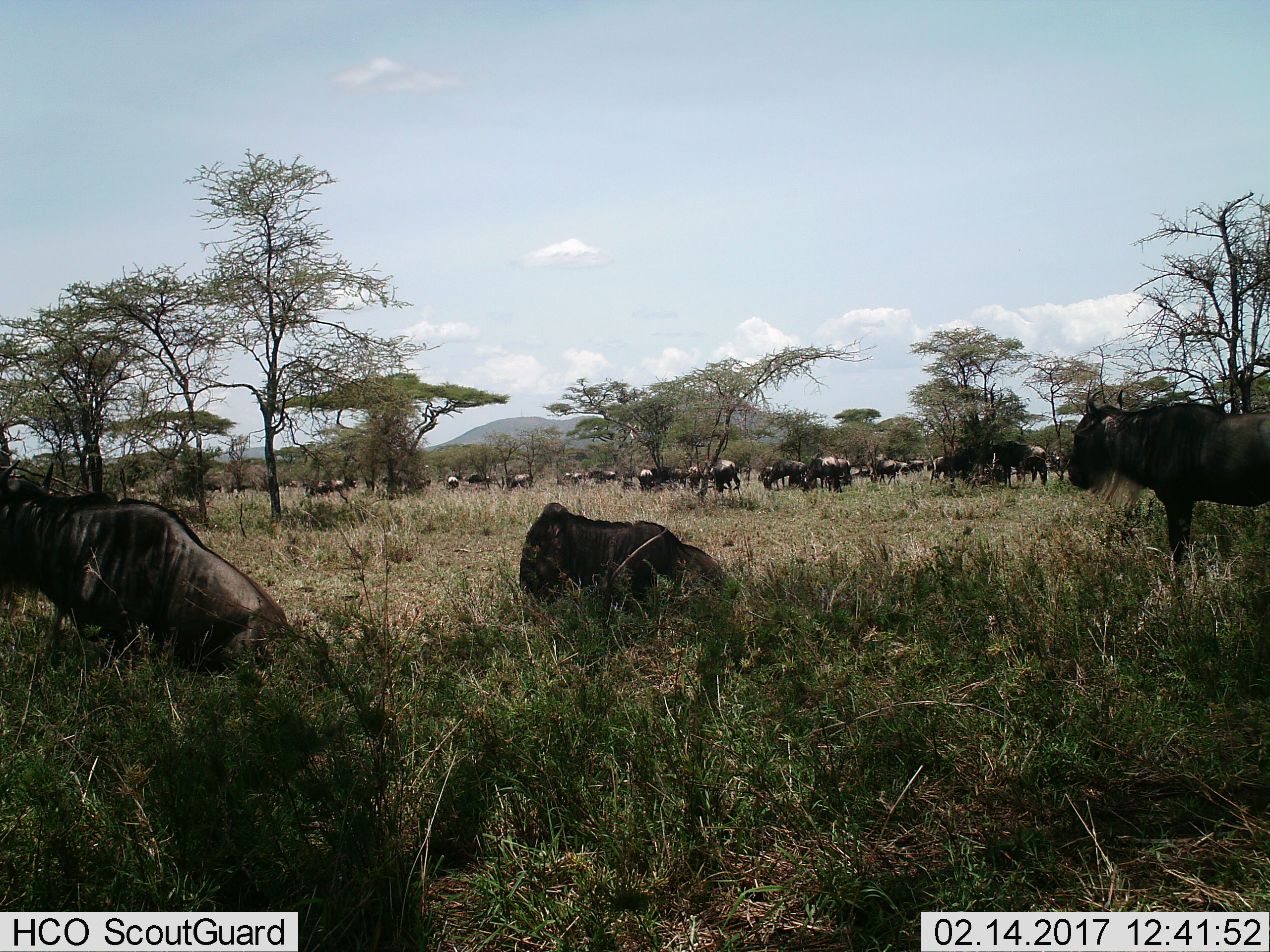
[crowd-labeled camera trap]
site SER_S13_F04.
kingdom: Animalia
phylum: Chordata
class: Mammalia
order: Artiodactyla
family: Bovidae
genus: Connochaetes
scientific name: Connochaetes taurinus taurinus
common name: blue wildebeest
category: wildebeestblue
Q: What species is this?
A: Wildebeestblue (blue wildebeest) (Connochaetes taurinus taurinus).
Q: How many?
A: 11-50.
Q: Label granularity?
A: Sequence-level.